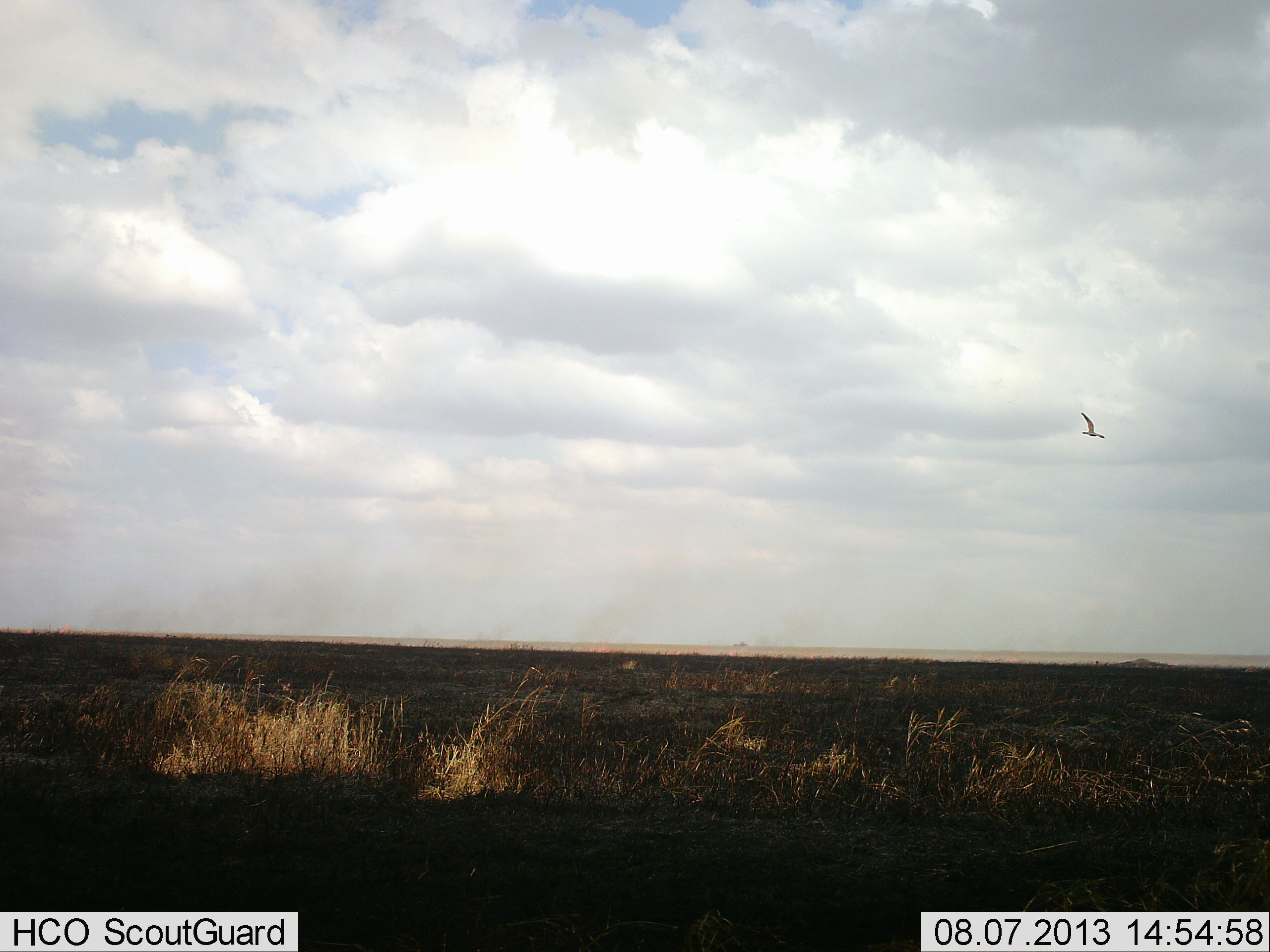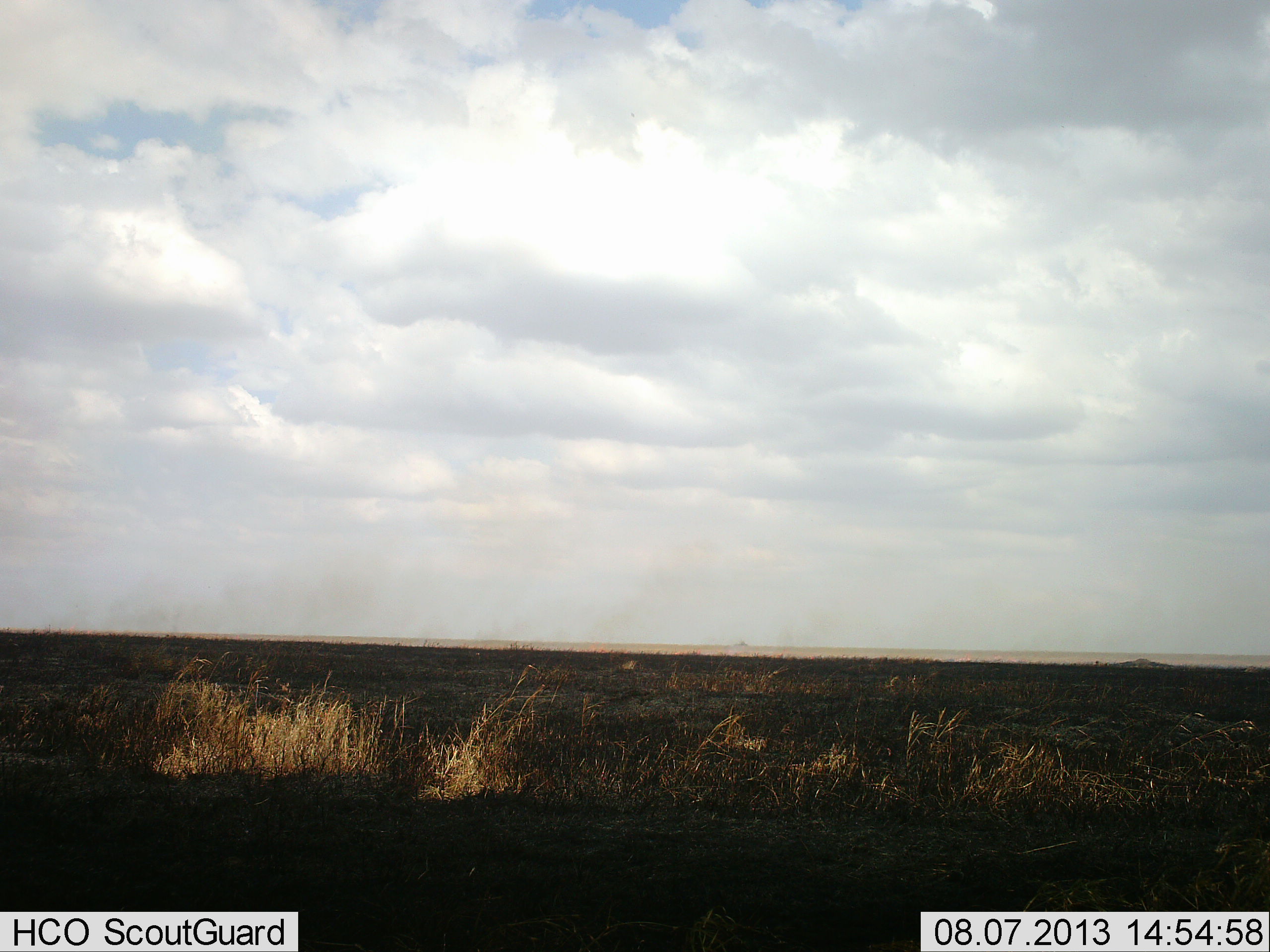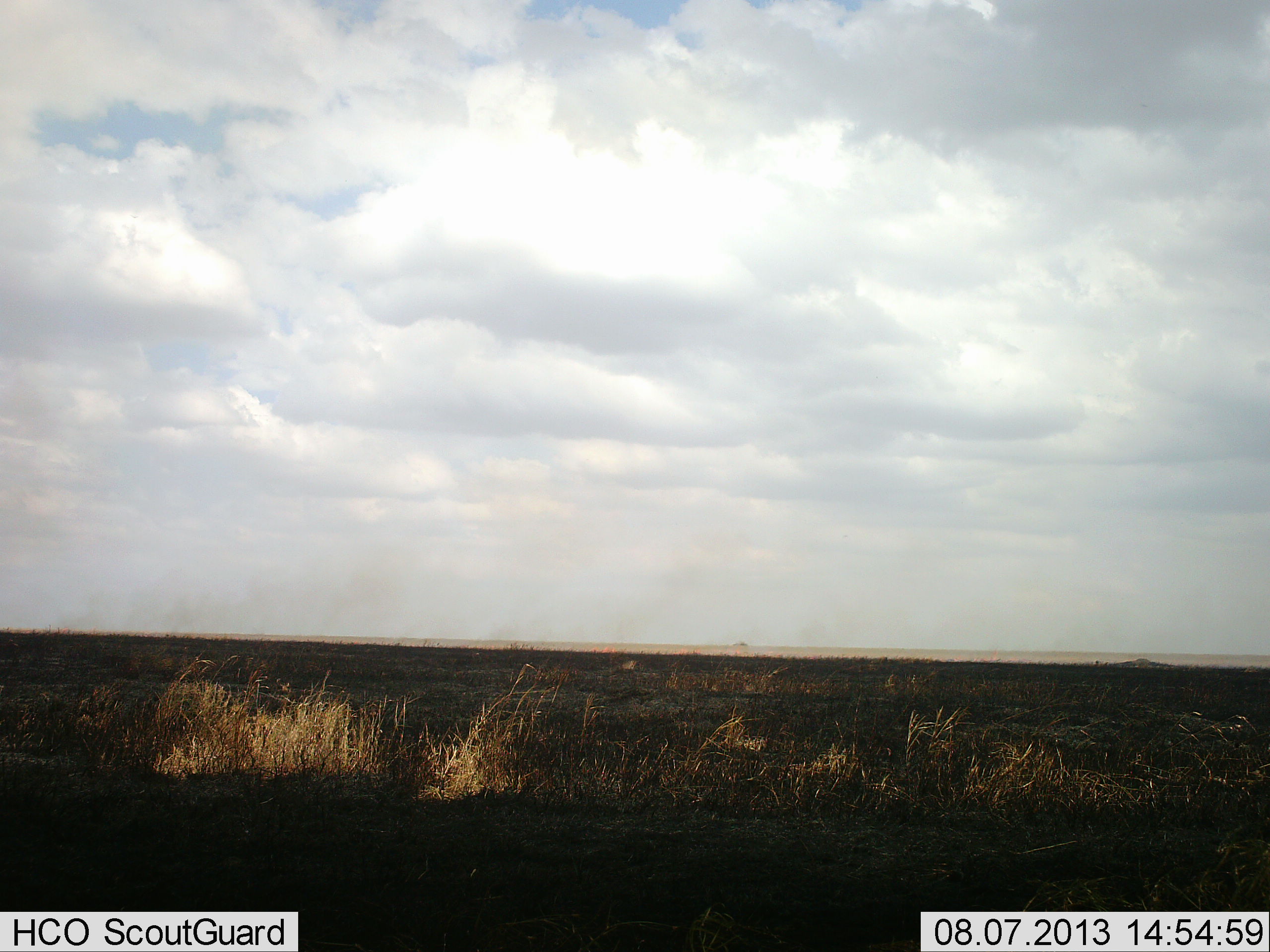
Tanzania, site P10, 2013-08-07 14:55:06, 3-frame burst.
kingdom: Animalia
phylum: Chordata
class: Aves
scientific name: Aves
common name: bird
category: otherbird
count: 1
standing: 0%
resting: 0%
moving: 100%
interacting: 0%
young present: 0%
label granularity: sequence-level